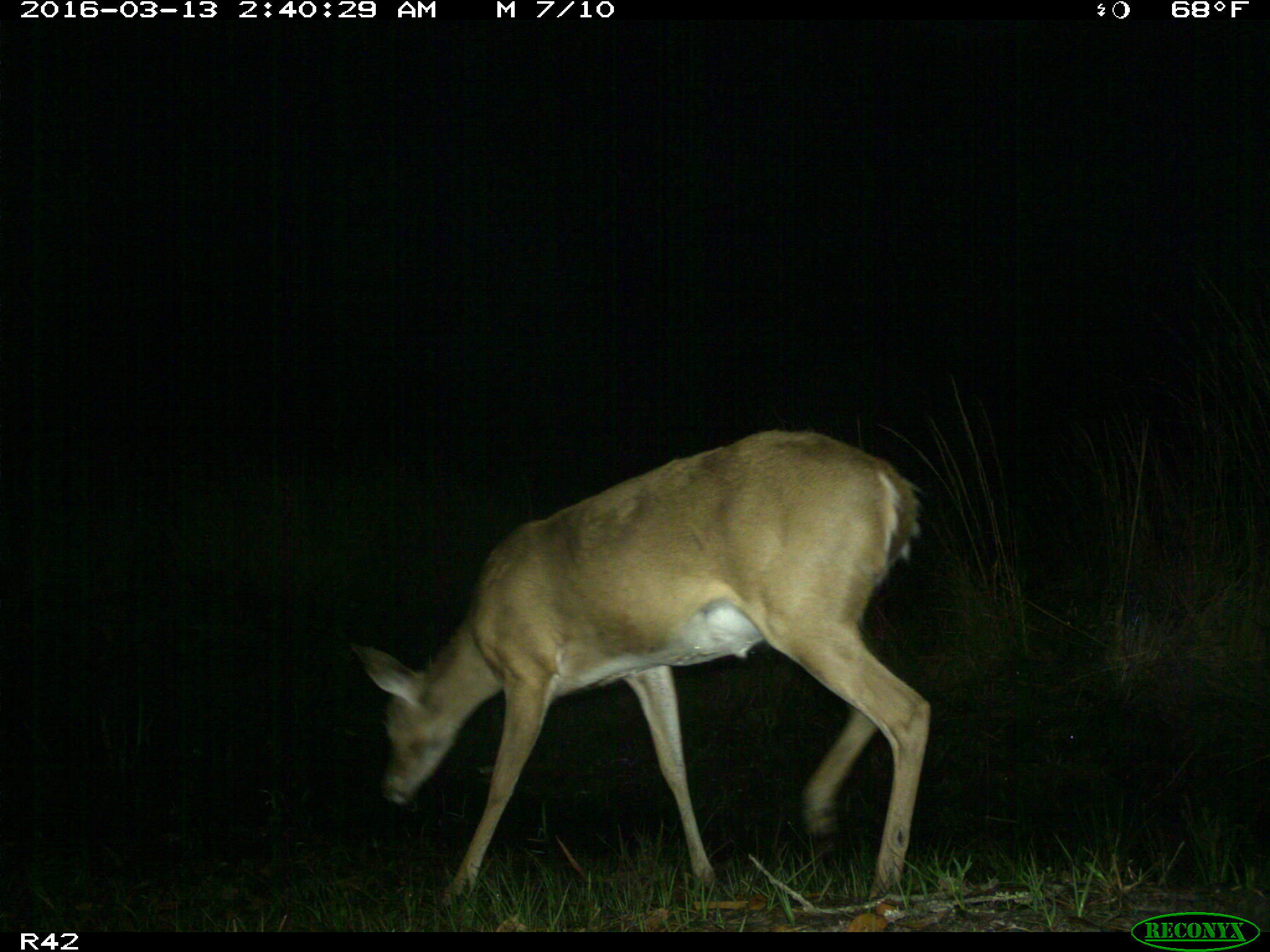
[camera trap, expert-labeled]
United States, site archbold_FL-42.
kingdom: Animalia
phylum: Chordata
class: Mammalia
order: Artiodactyla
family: Cervidae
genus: Odocoileus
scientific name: Odocoileus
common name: deer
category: unidentified deer